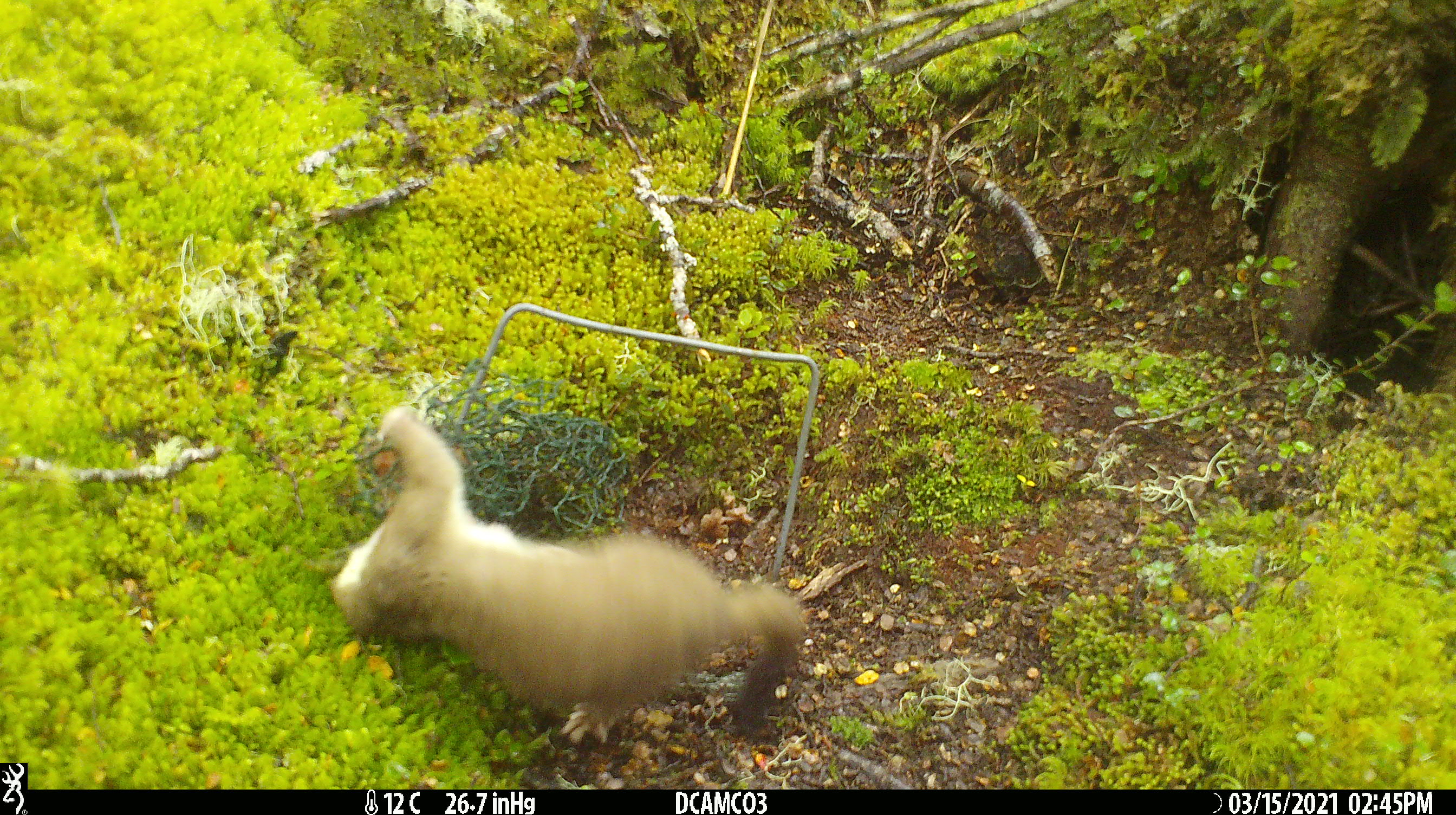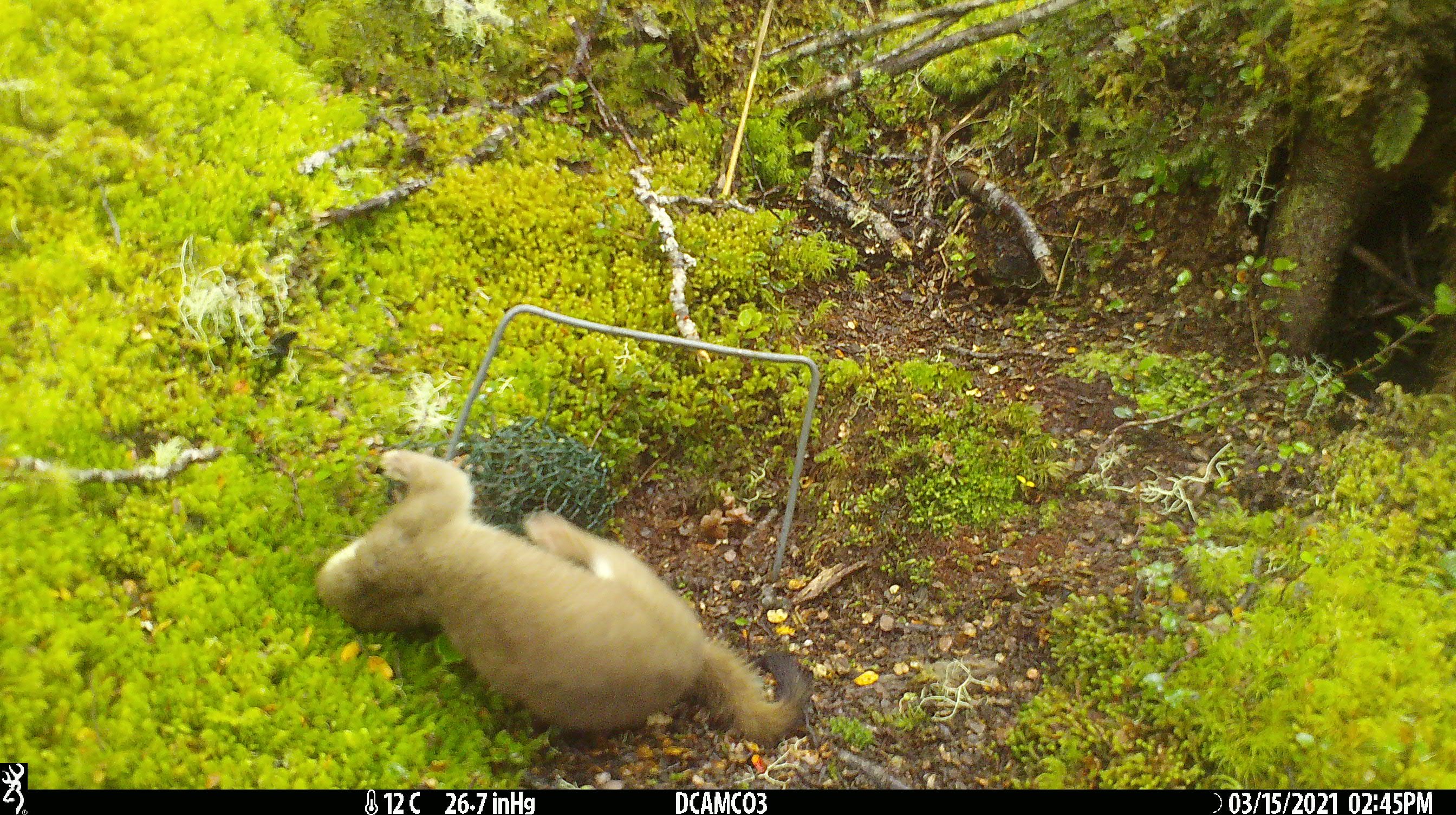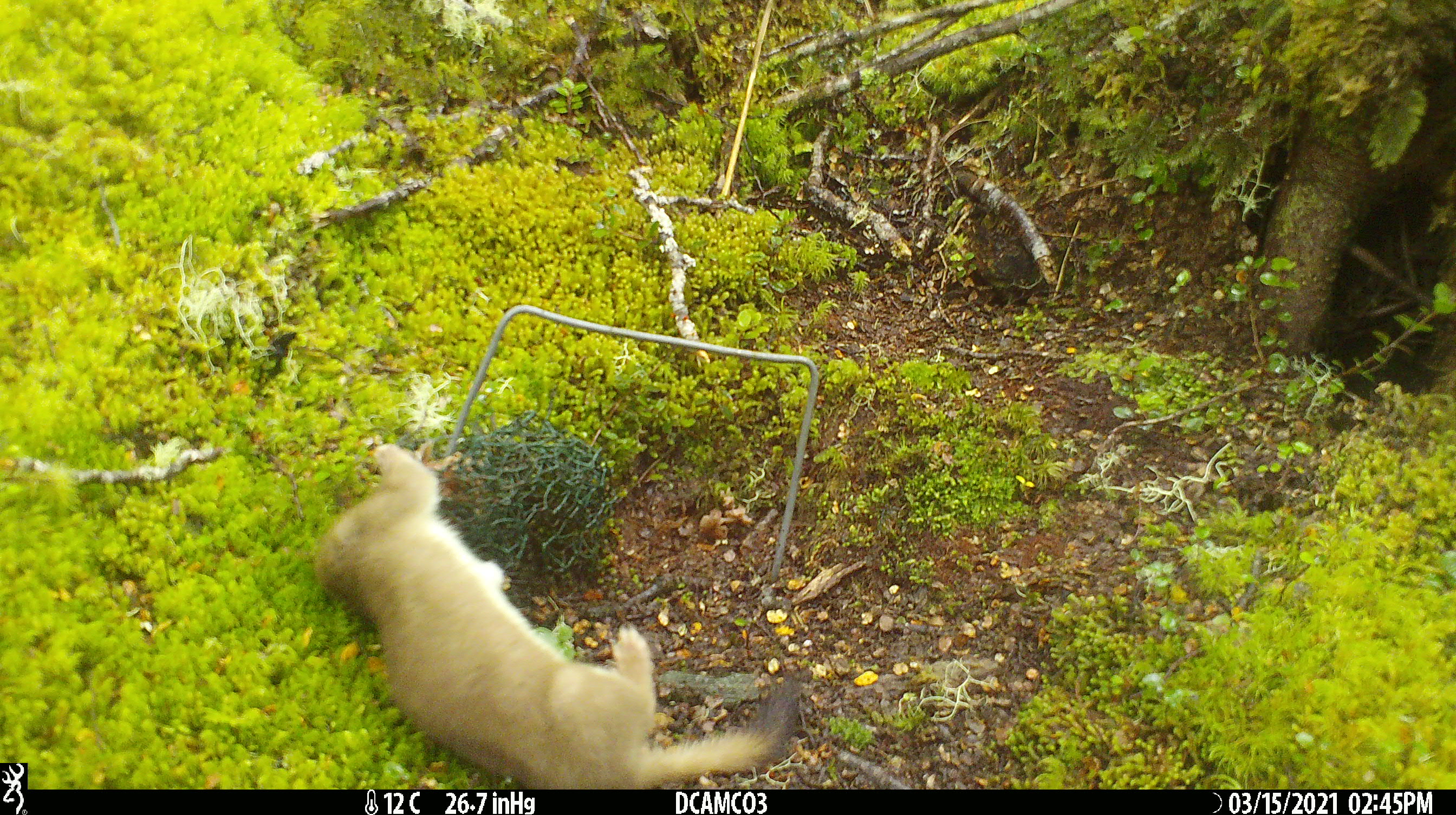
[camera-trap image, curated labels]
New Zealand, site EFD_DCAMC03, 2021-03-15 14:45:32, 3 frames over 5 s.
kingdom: Animalia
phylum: Chordata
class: Mammalia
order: Carnivora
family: Mustelidae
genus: Mustela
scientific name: Mustela erminea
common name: stoat